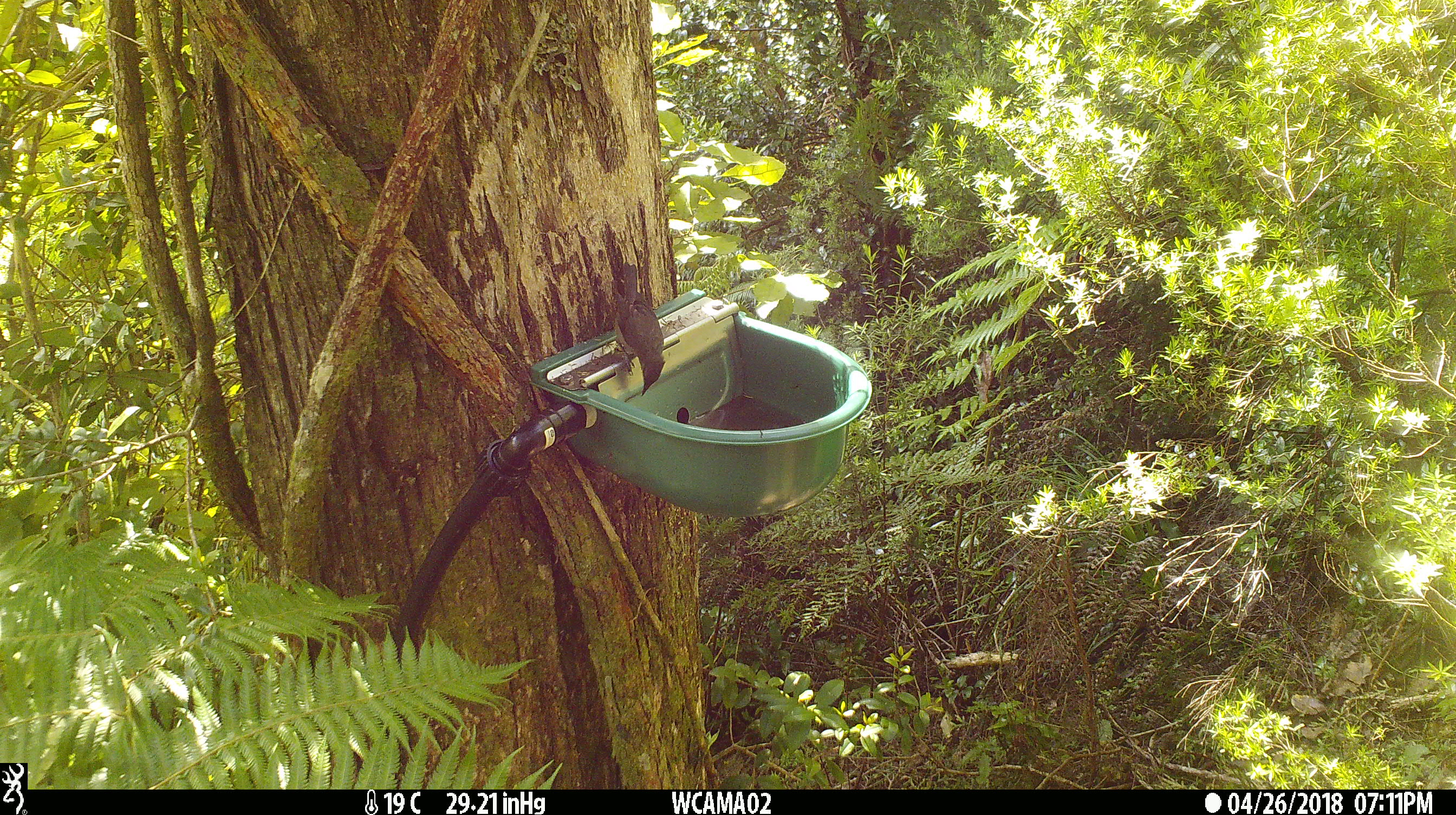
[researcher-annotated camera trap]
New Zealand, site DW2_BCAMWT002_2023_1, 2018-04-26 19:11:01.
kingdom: Animalia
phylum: Chordata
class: Aves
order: Passeriformes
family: Meliphagidae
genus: Anthornis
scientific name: Anthornis melanura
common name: new zealand bellbird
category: bellbird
Bellbird (new zealand bellbird) (Anthornis melanura).